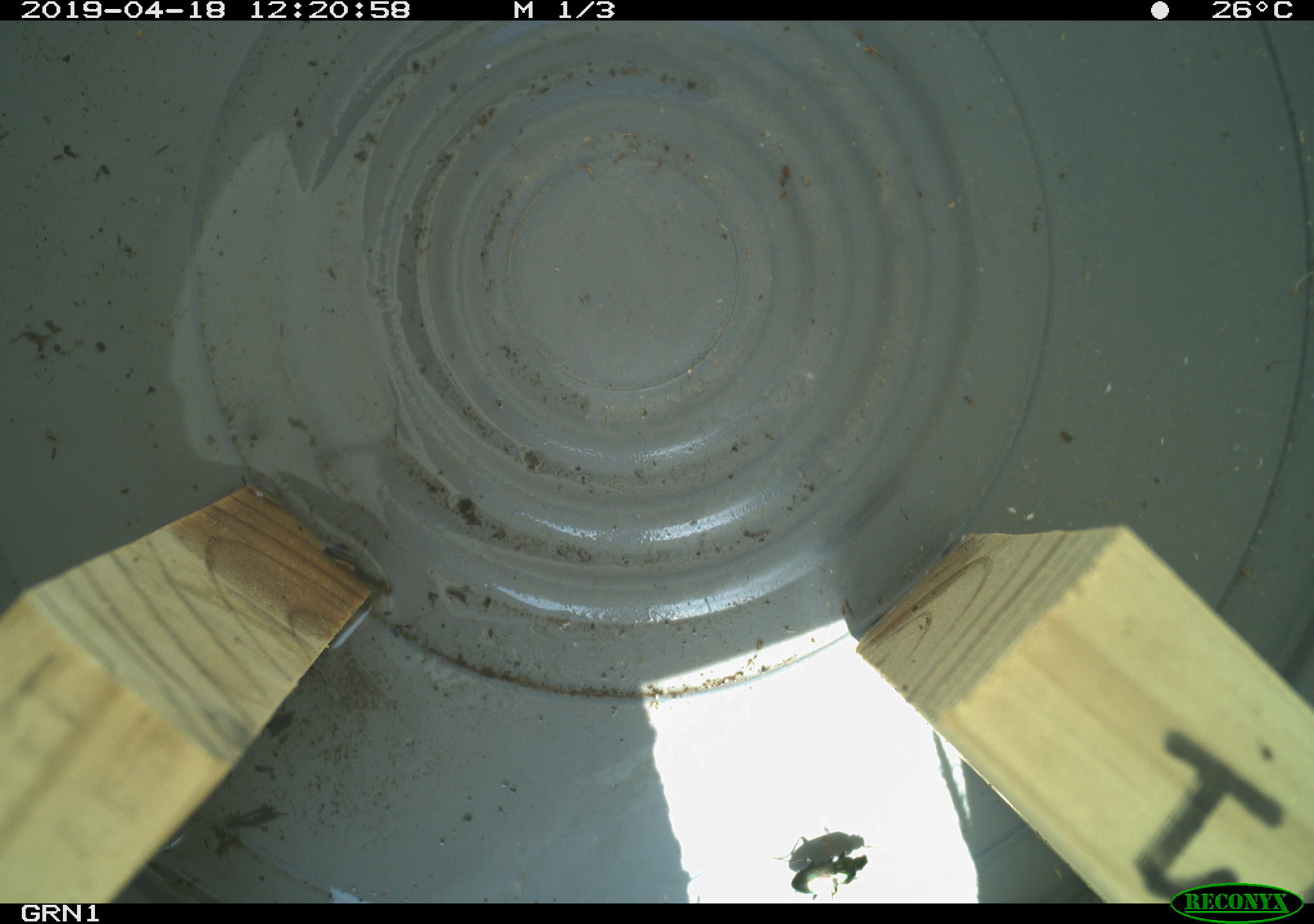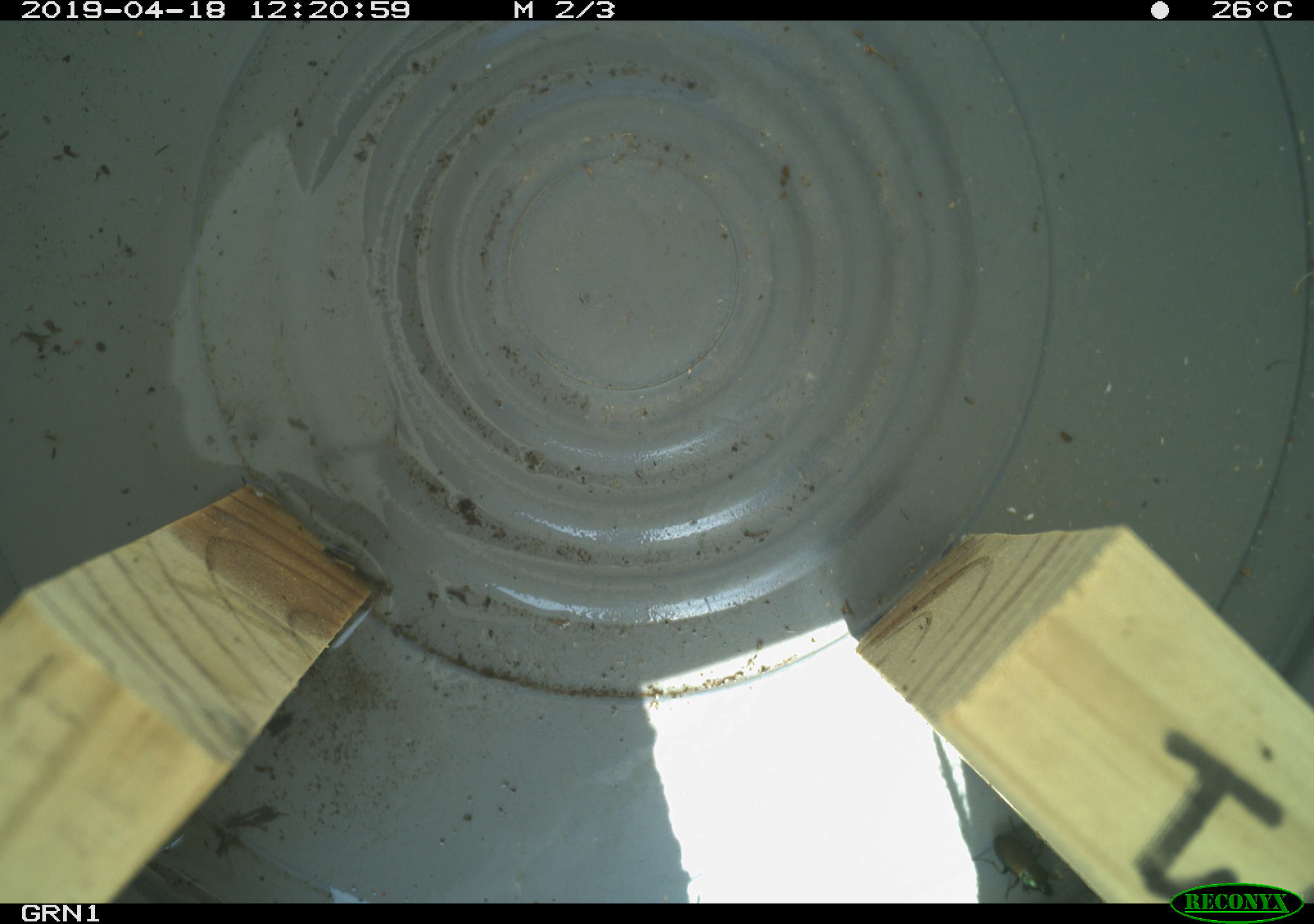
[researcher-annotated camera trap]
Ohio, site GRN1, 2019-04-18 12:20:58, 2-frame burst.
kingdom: Animalia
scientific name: Animalia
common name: animal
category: invertebrate